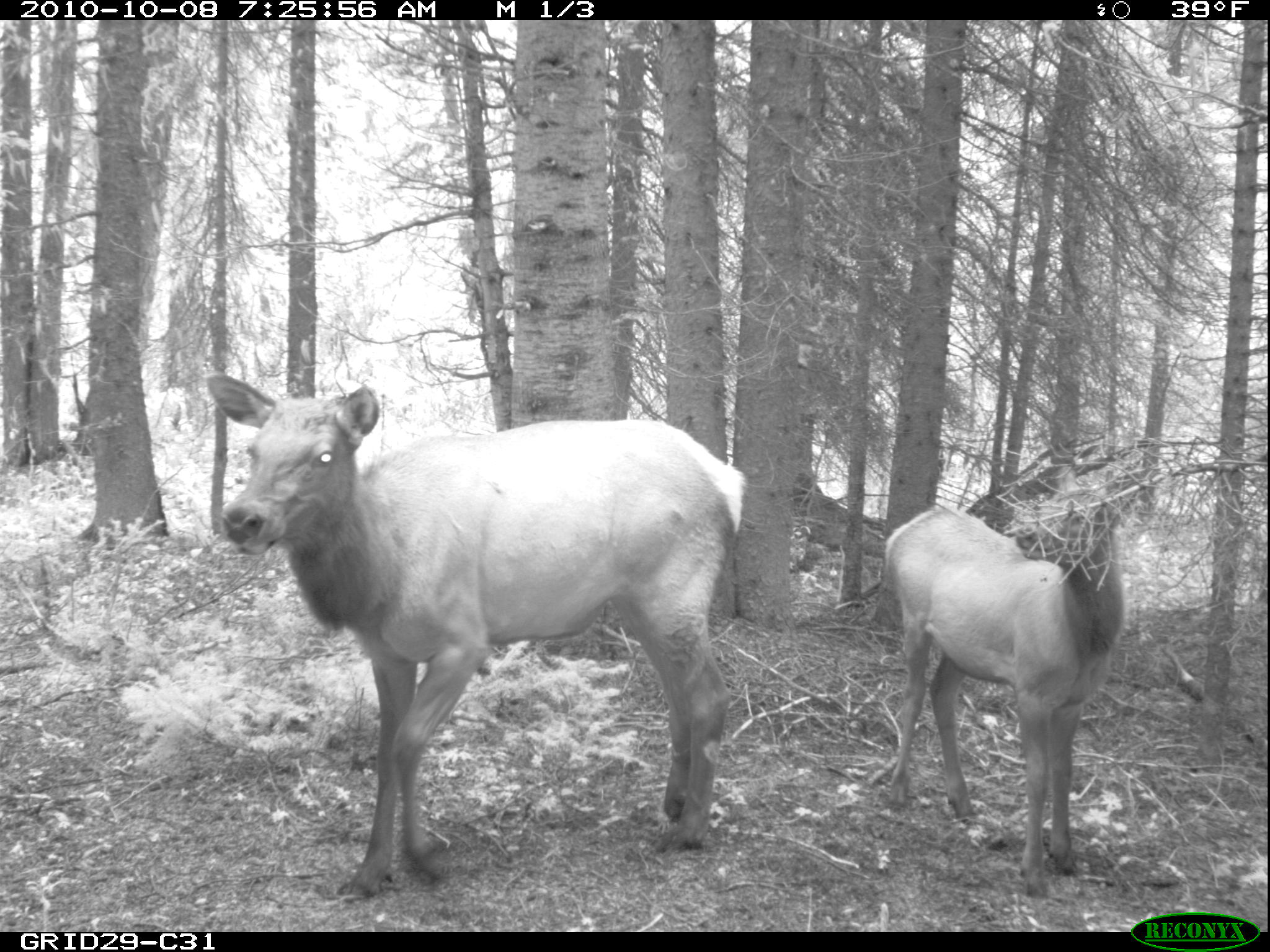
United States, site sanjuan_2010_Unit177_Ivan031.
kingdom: Animalia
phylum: Chordata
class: Mammalia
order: Artiodactyla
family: Cervidae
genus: Cervus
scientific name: Cervus elaphus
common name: red deer